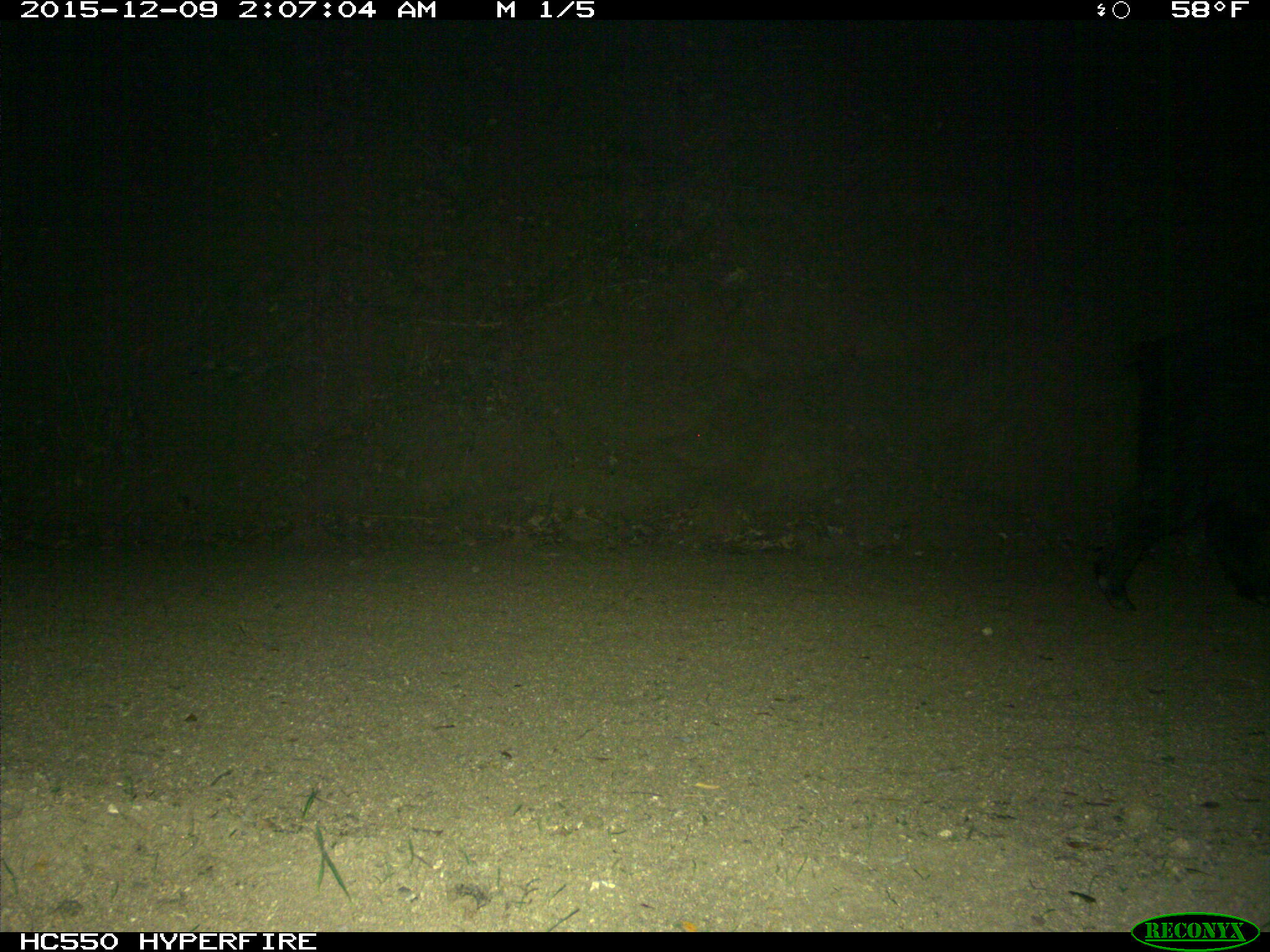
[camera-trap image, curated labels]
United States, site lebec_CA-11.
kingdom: Animalia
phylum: Chordata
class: Mammalia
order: Artiodactyla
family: Suidae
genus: Sus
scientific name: Sus scrofa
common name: wild boar